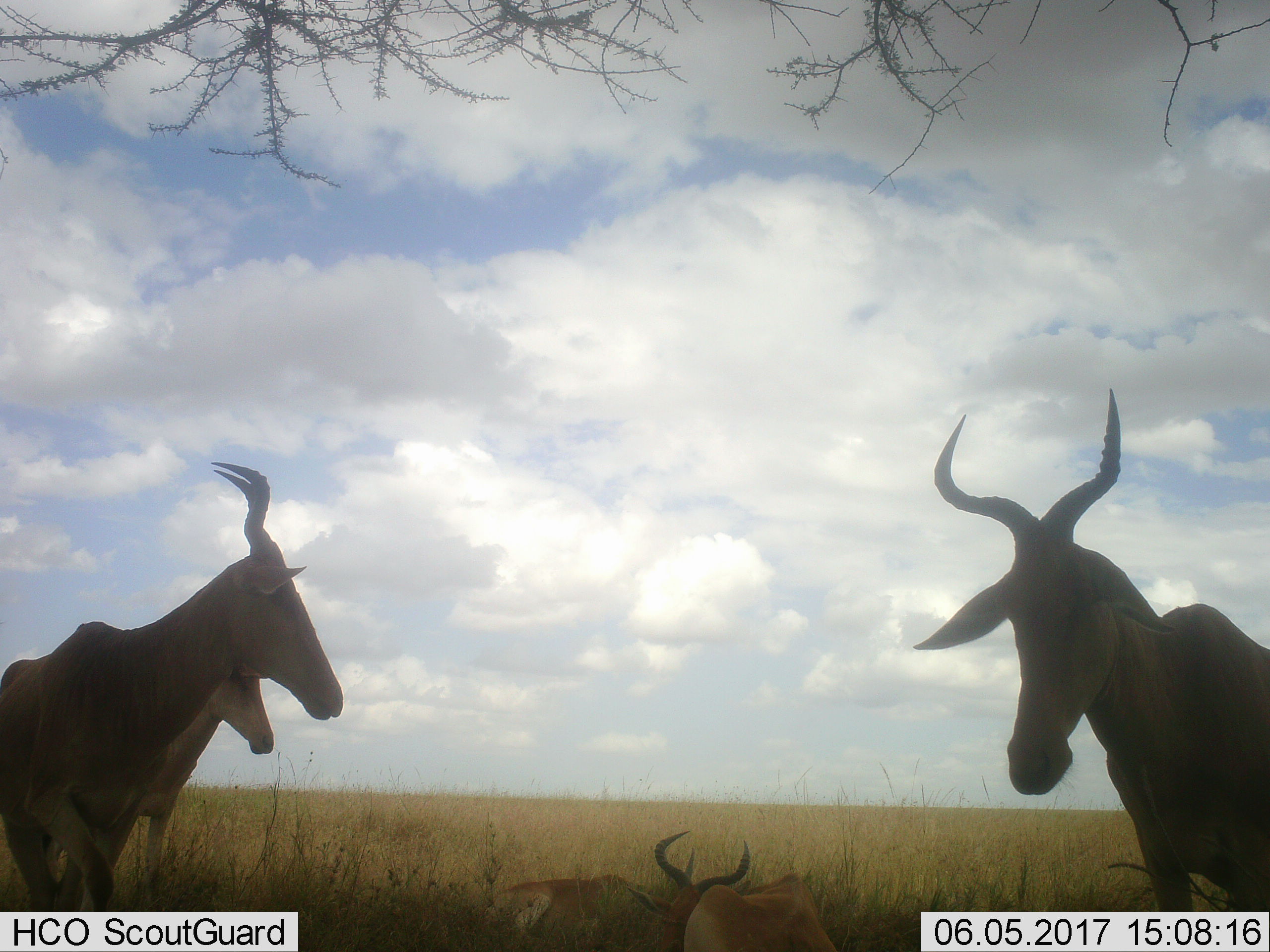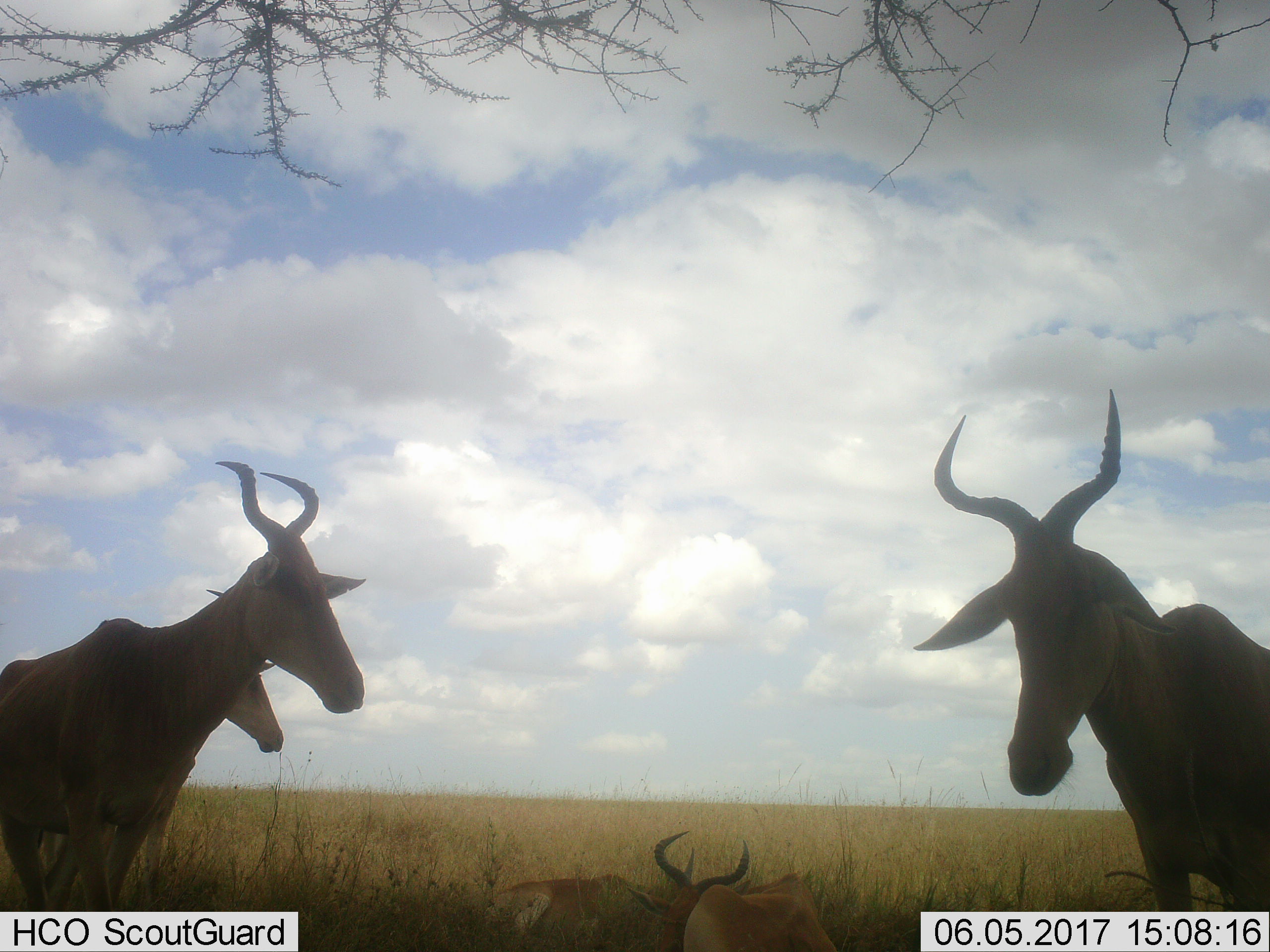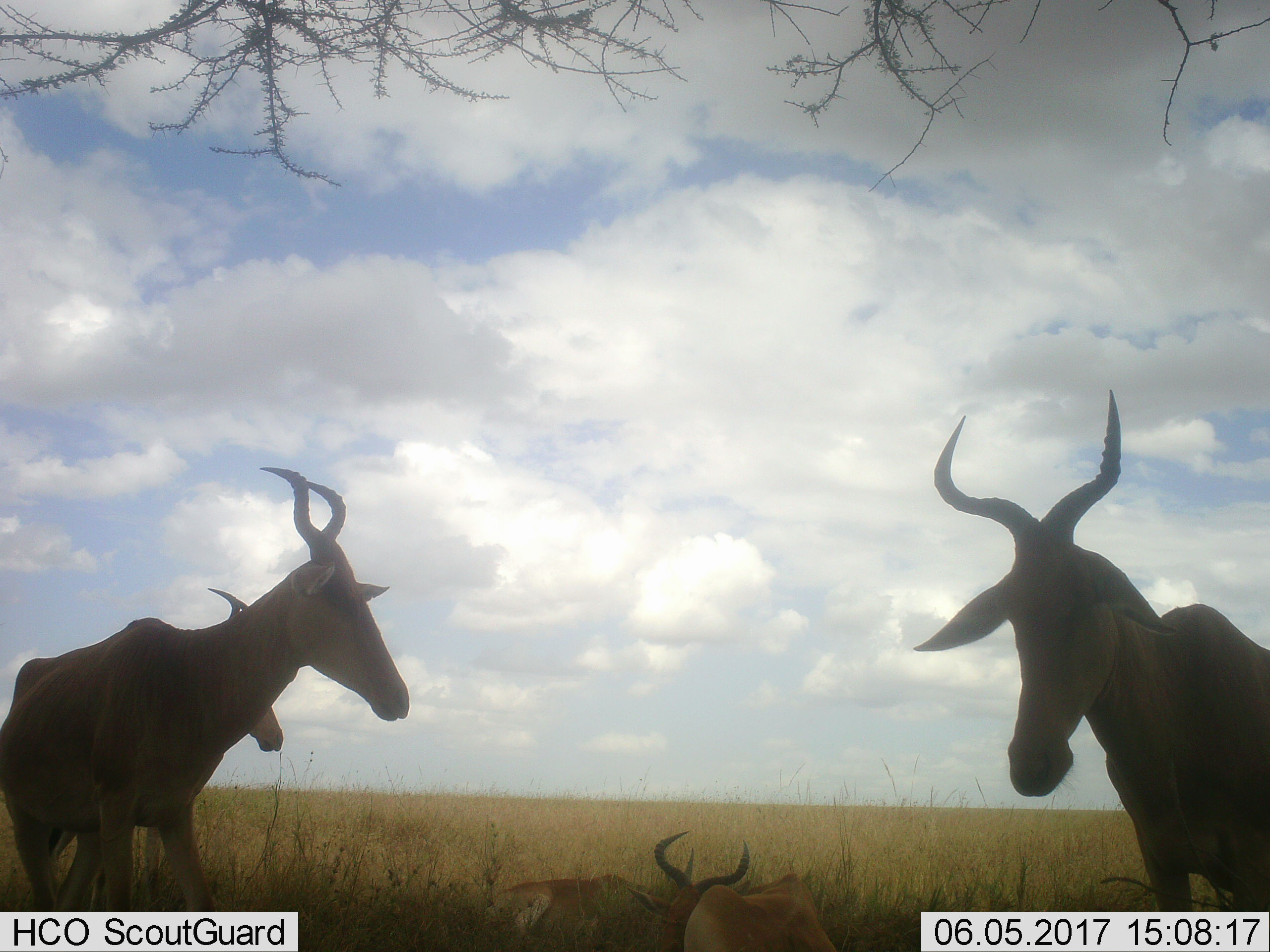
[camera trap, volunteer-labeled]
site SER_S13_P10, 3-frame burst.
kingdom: Animalia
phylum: Chordata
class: Mammalia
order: Artiodactyla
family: Bovidae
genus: Alcelaphus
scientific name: Alcelaphus buselaphus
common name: hartebeest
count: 5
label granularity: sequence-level